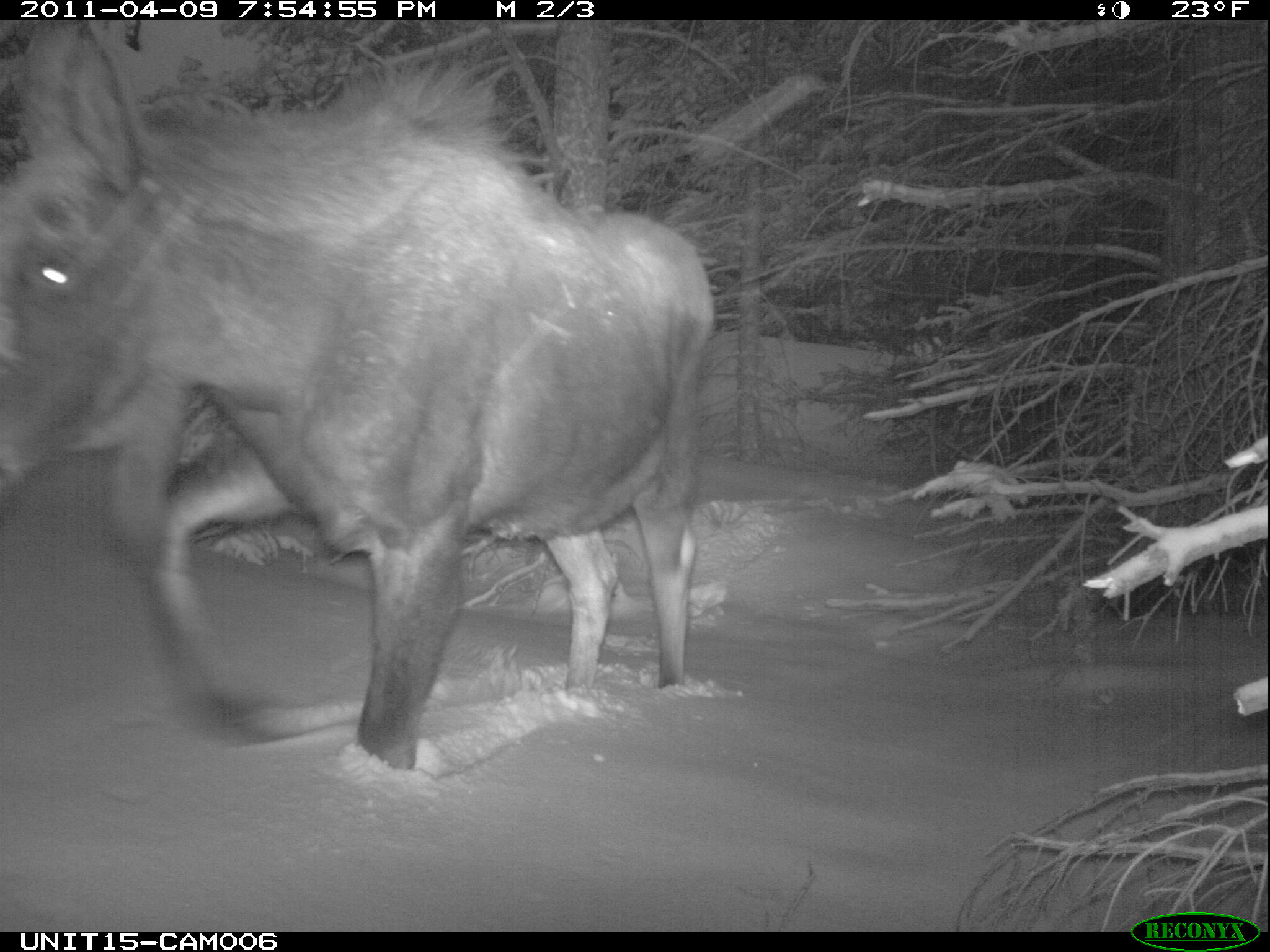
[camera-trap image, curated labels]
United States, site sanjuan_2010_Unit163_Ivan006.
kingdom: Animalia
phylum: Chordata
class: Mammalia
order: Artiodactyla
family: Cervidae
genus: Alces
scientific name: Alces alces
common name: moose